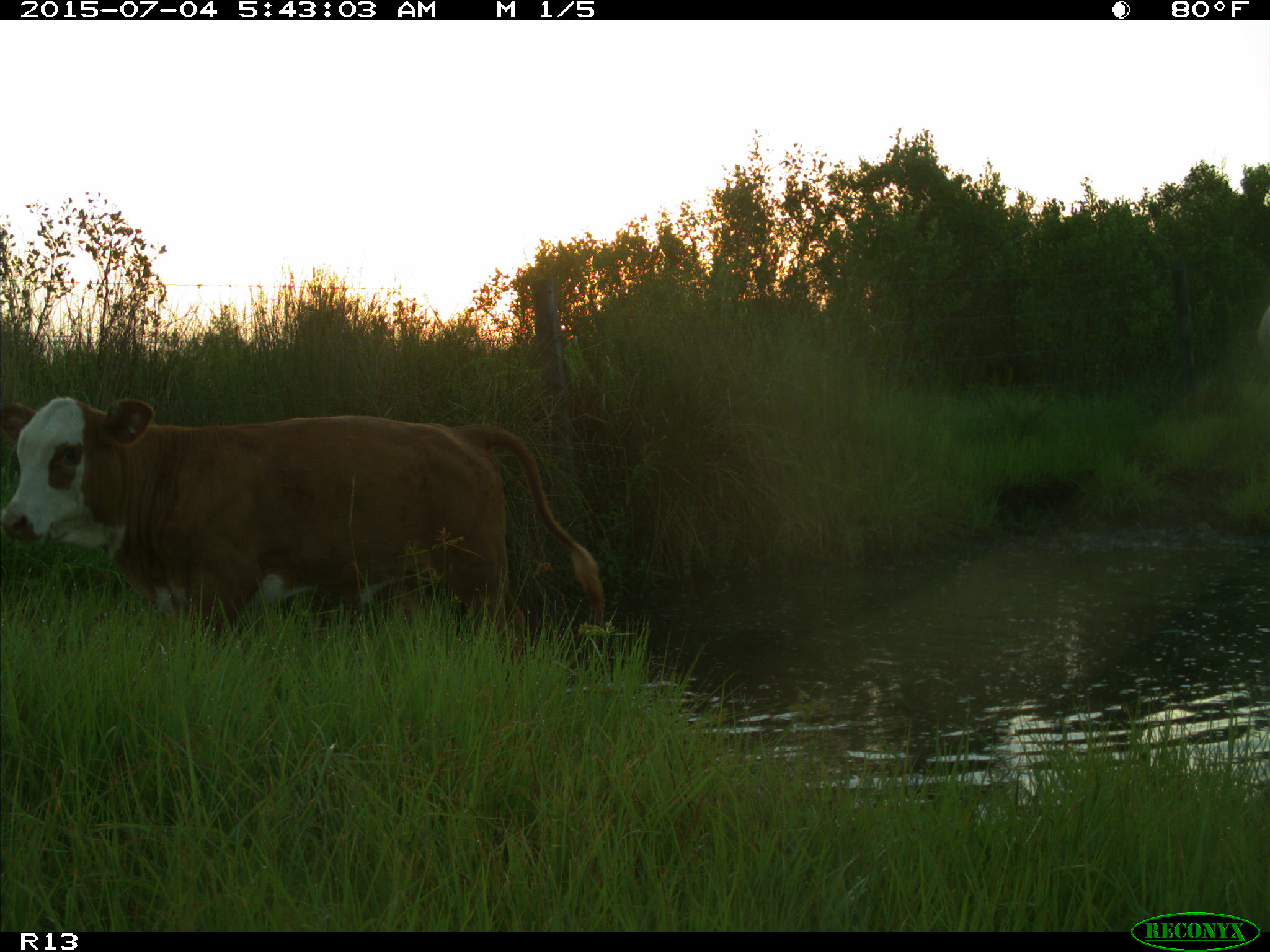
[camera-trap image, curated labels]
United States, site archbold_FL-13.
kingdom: Animalia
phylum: Chordata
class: Mammalia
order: Artiodactyla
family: Bovidae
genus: Bos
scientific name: Bos taurus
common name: domestic cow